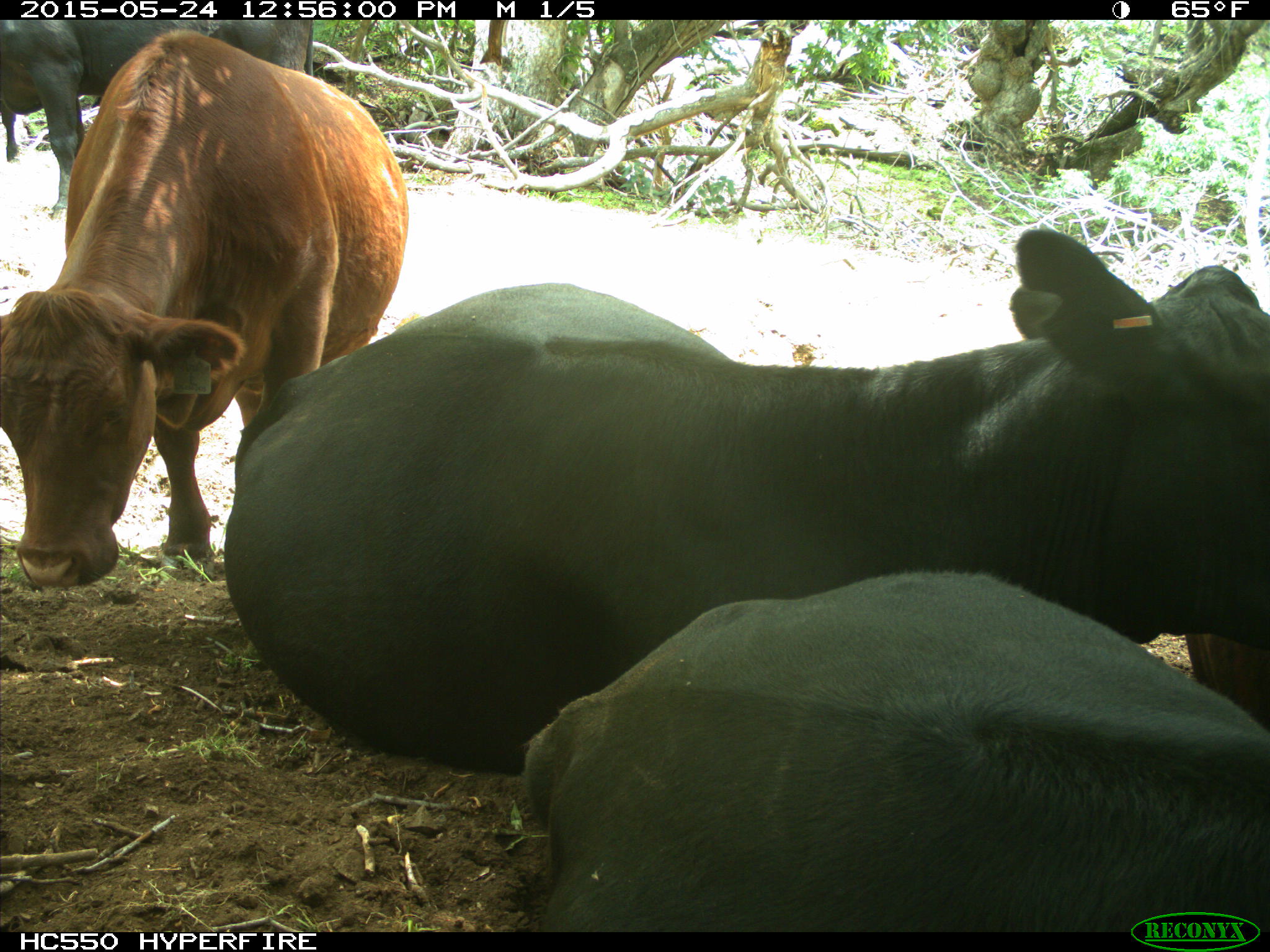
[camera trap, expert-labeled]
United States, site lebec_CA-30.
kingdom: Animalia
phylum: Chordata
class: Mammalia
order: Artiodactyla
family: Bovidae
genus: Bos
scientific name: Bos taurus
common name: domestic cow